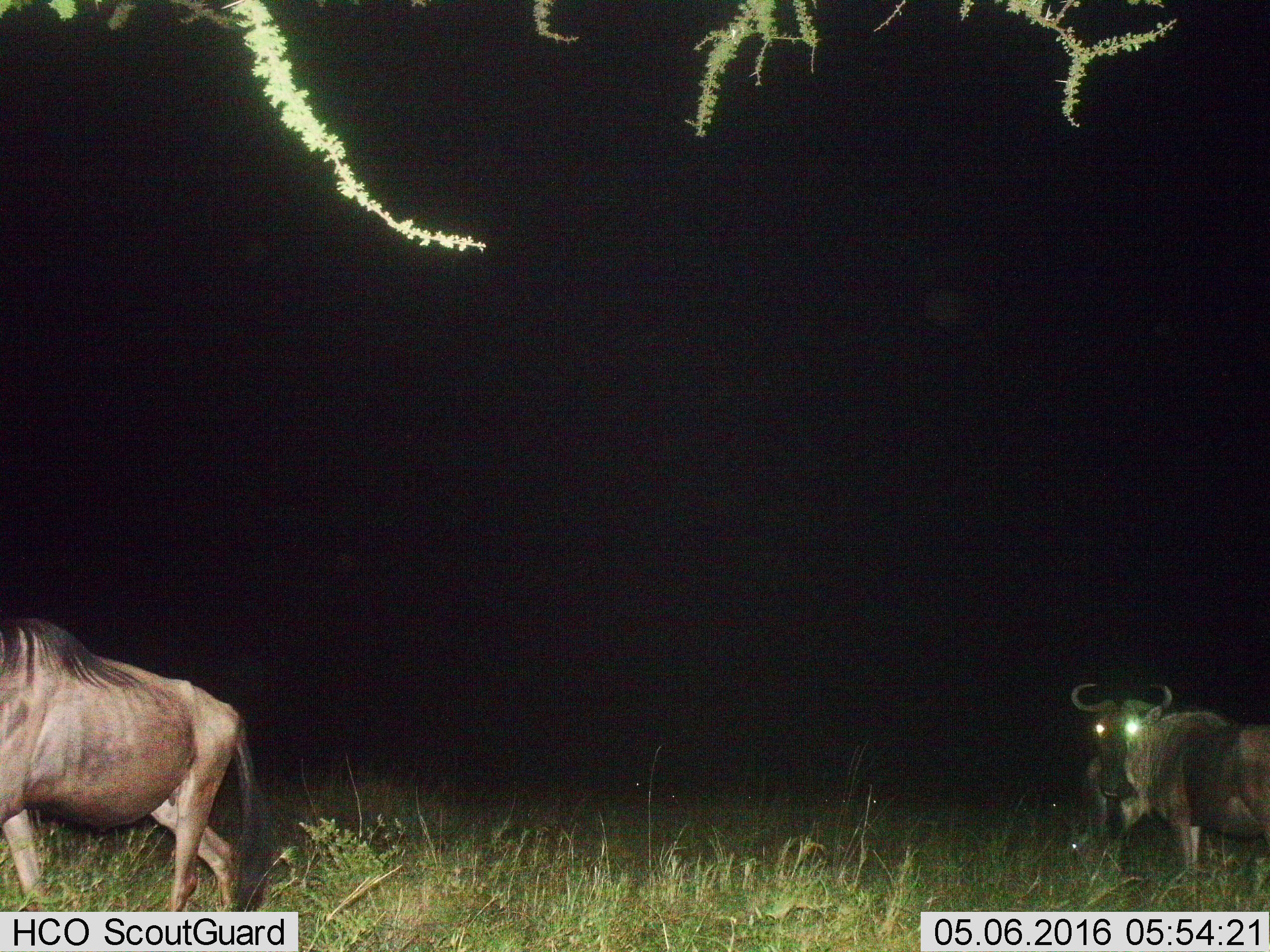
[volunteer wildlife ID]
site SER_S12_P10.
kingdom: Animalia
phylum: Chordata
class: Mammalia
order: Artiodactyla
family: Bovidae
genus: Connochaetes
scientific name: Connochaetes taurinus taurinus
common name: blue wildebeest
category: wildebeestblue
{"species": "wildebeestblue (blue wildebeest) (Connochaetes taurinus taurinus)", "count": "3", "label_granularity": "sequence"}